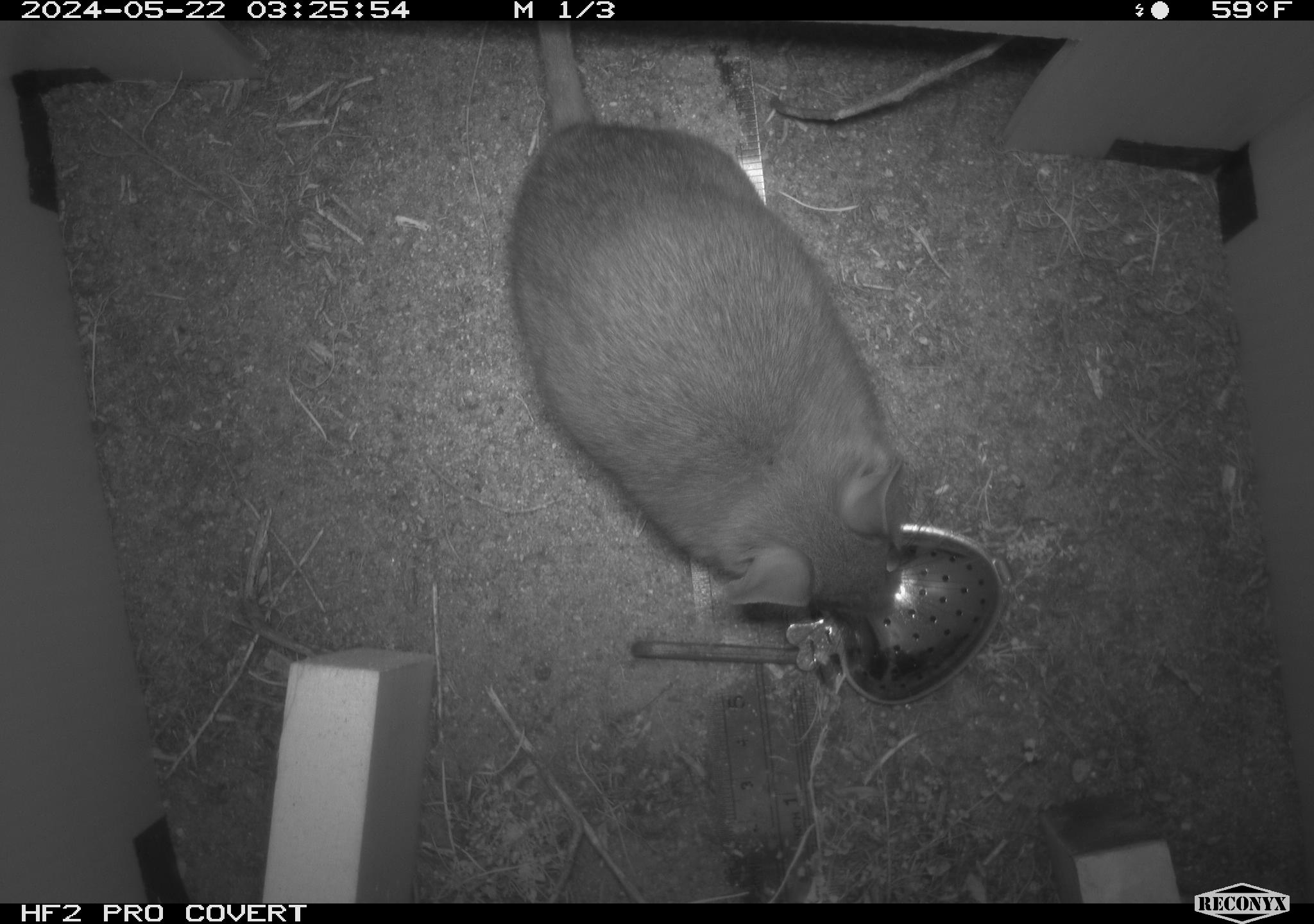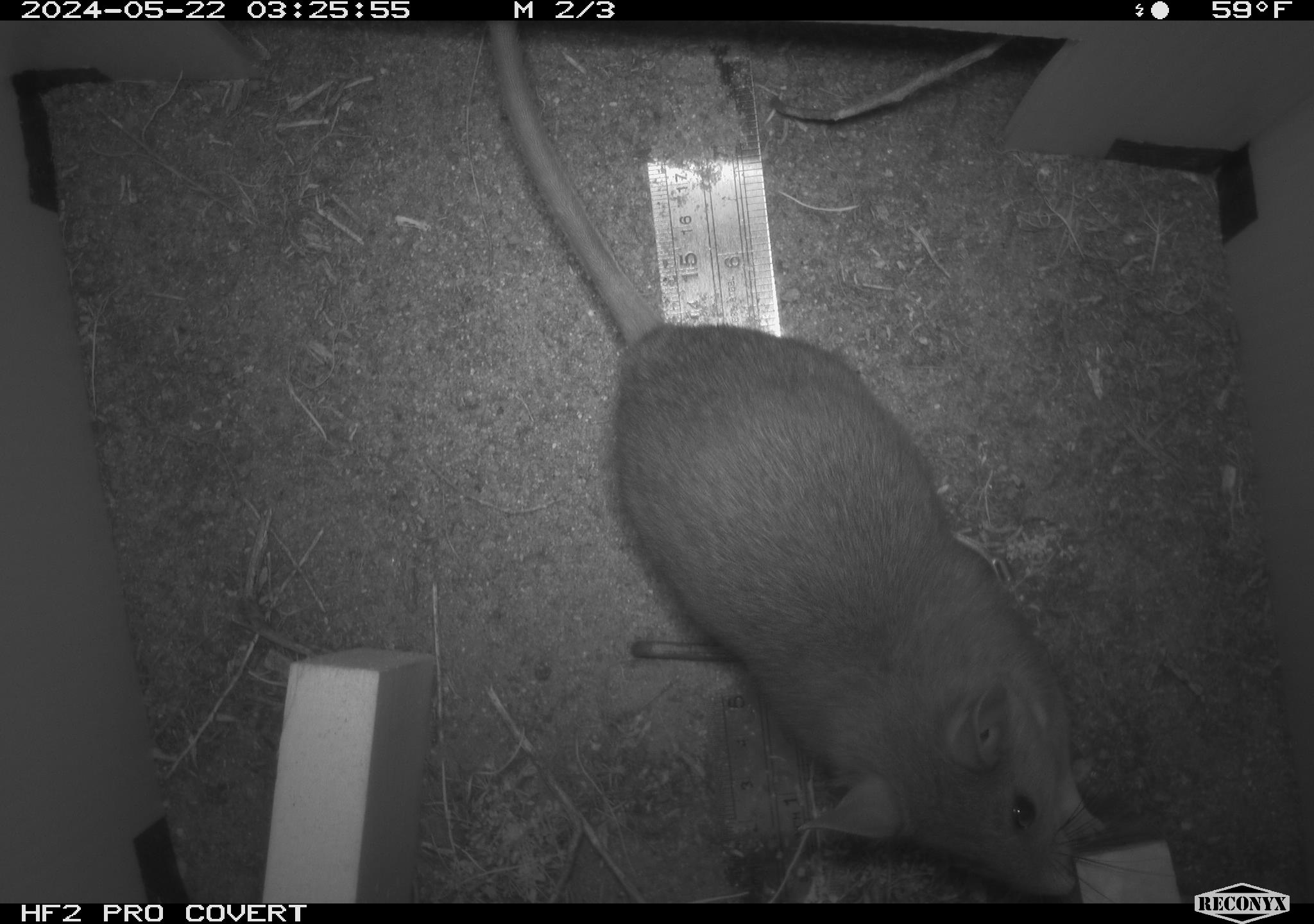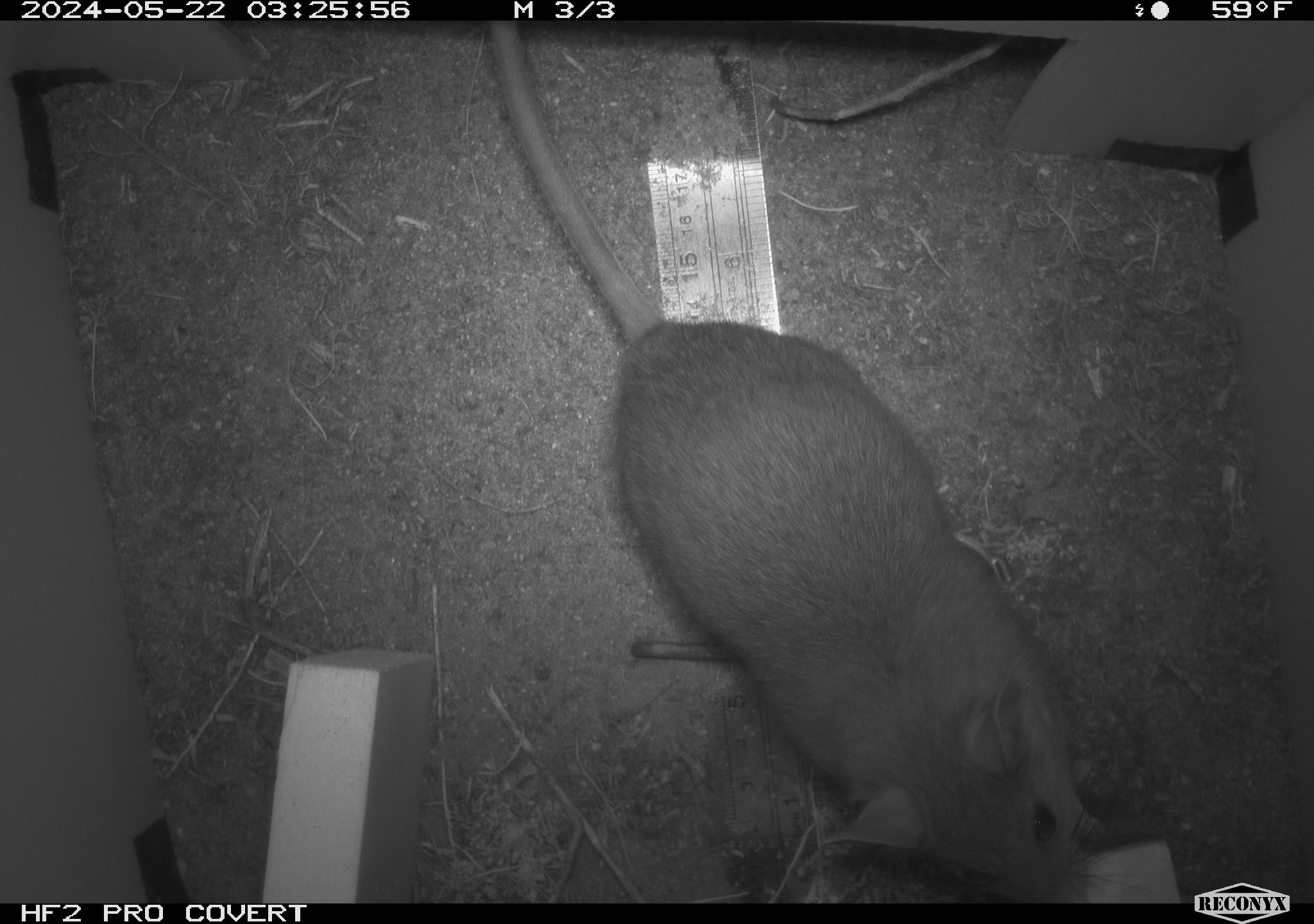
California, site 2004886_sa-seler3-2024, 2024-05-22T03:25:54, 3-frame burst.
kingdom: Animalia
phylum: Chordata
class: Mammalia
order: Rodentia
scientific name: Rodentia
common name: woodrat or rat or mouse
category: woodrat or rat or mouse species